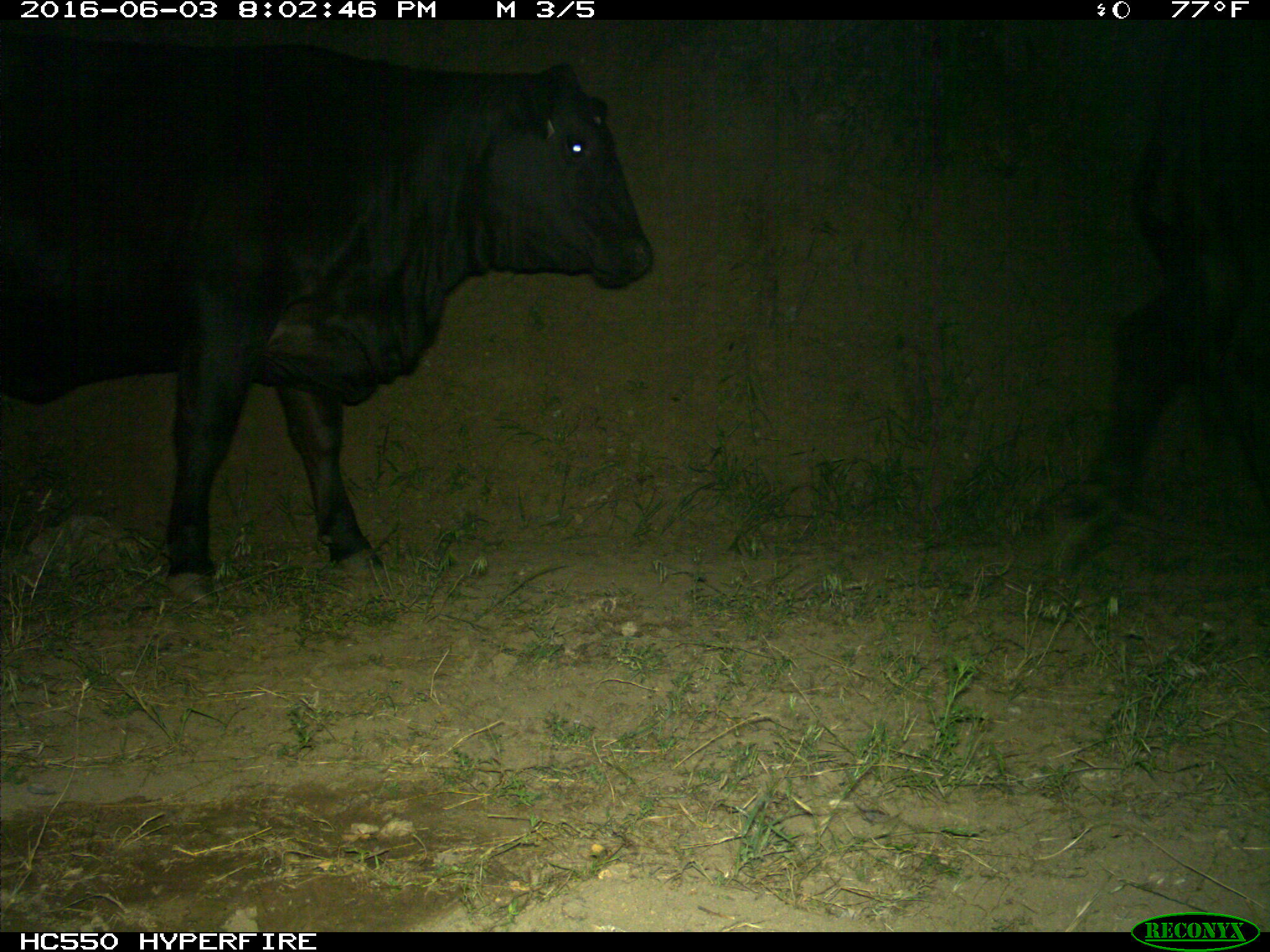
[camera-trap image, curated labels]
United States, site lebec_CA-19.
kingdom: Animalia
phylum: Chordata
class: Mammalia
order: Artiodactyla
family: Bovidae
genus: Bos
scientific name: Bos taurus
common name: domestic cow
Bos taurus (domestic cow).